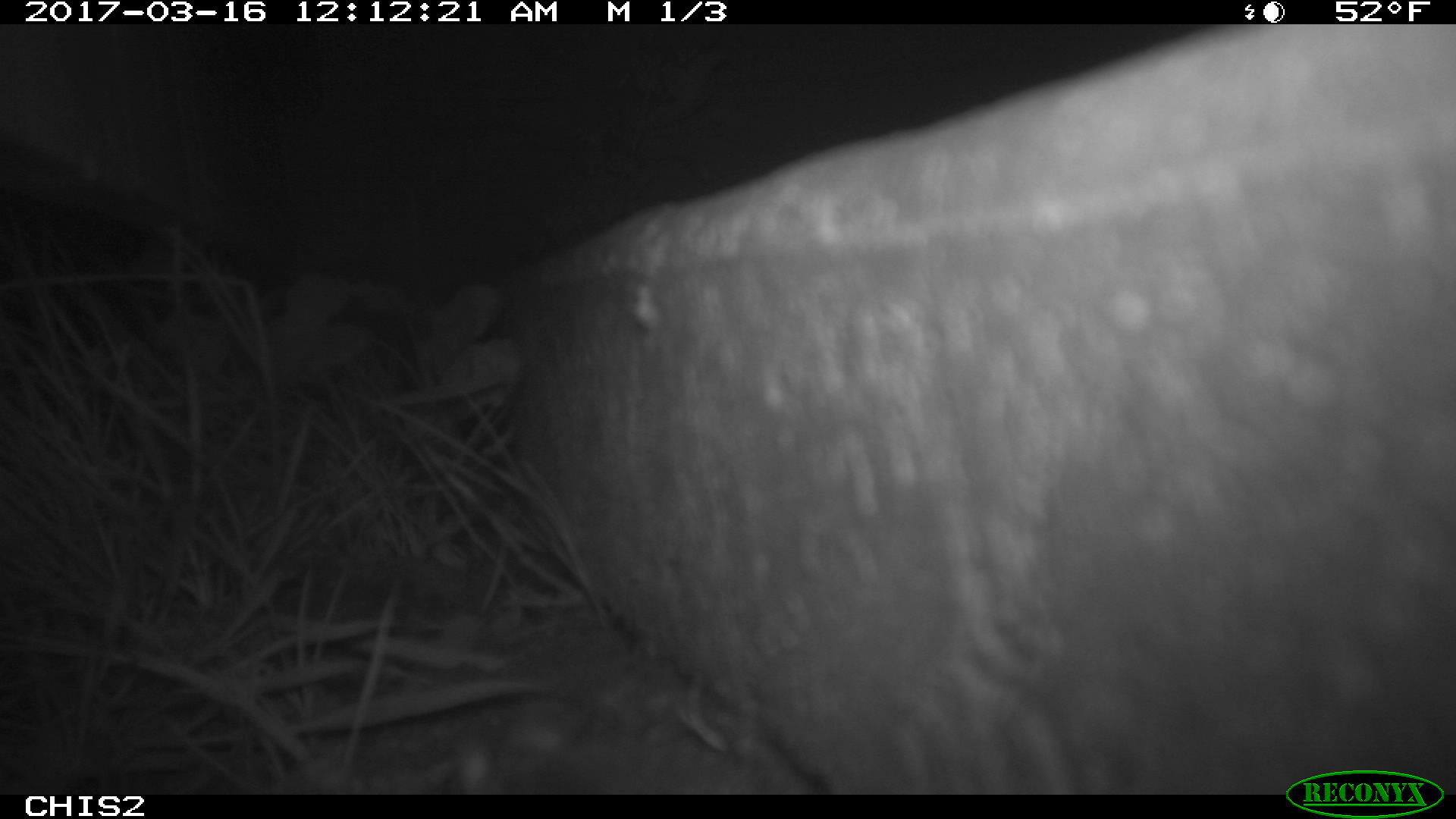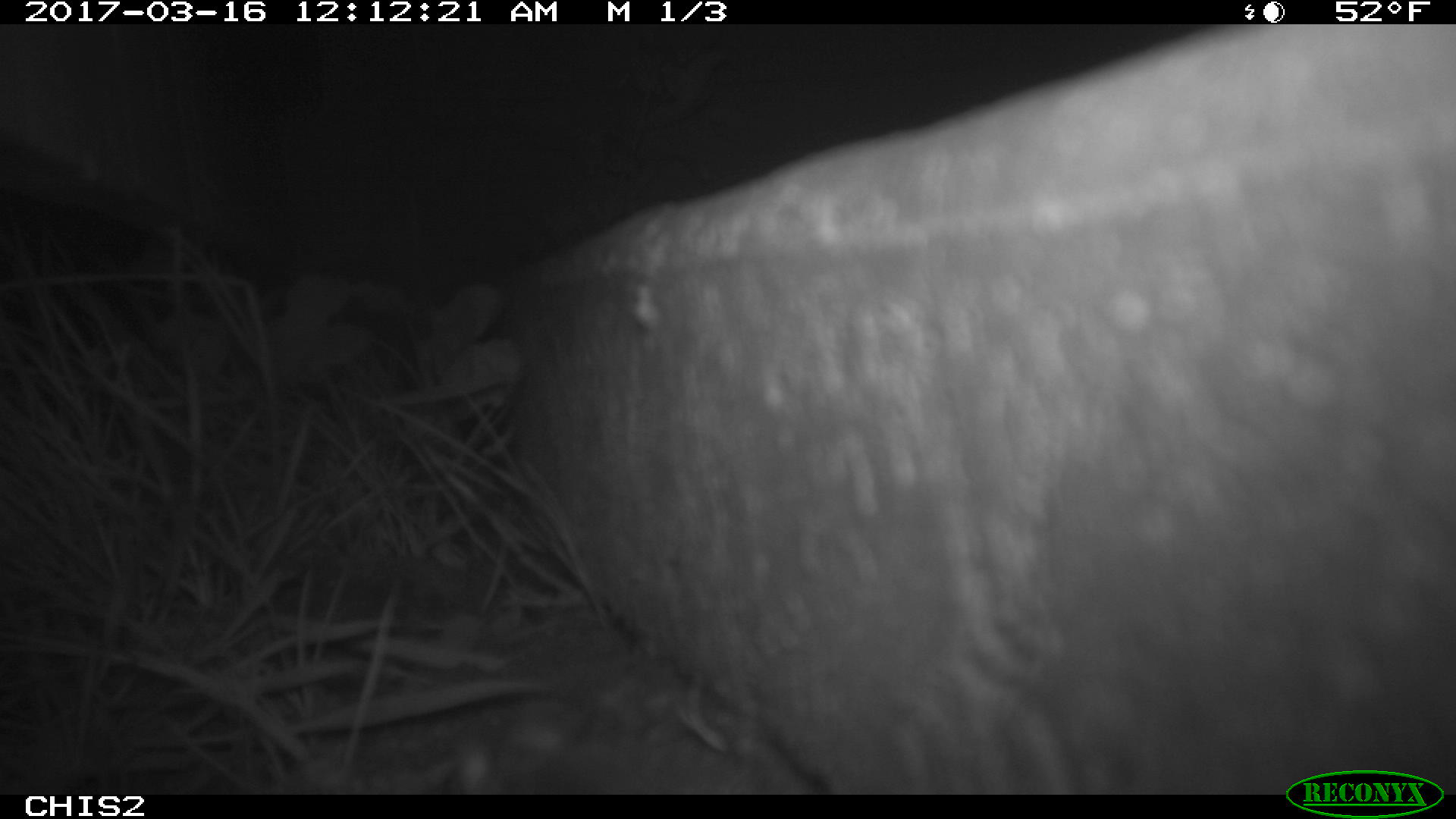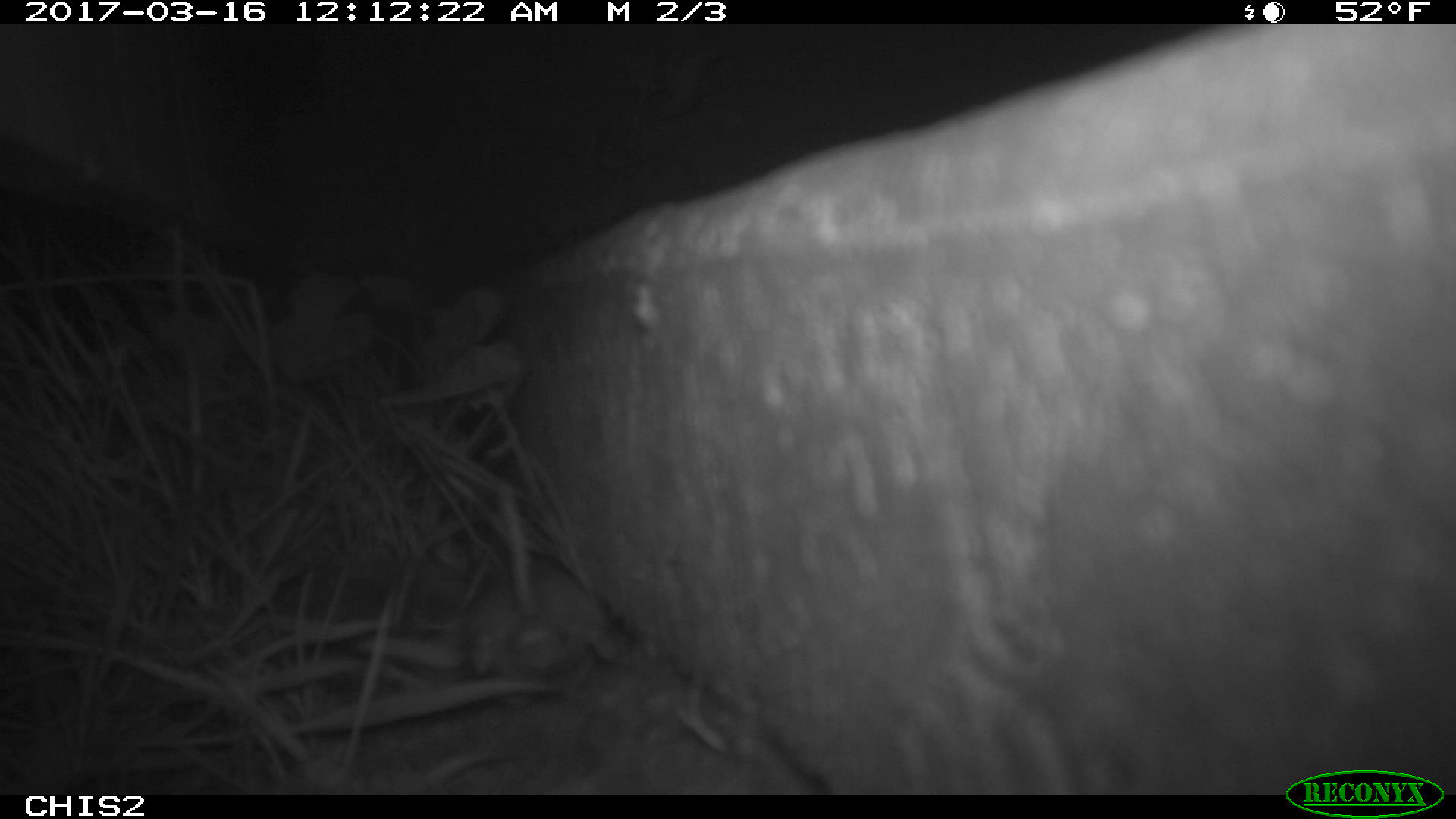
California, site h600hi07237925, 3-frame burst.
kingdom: Animalia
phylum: Chordata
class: Mammalia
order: Rodentia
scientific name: Rodentia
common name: rodent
Rodent (Rodentia).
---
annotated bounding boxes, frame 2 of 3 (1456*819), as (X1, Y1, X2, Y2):
rodent: (441, 714, 765, 794)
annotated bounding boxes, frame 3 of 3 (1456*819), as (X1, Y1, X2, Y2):
rodent: (469, 482, 616, 708)